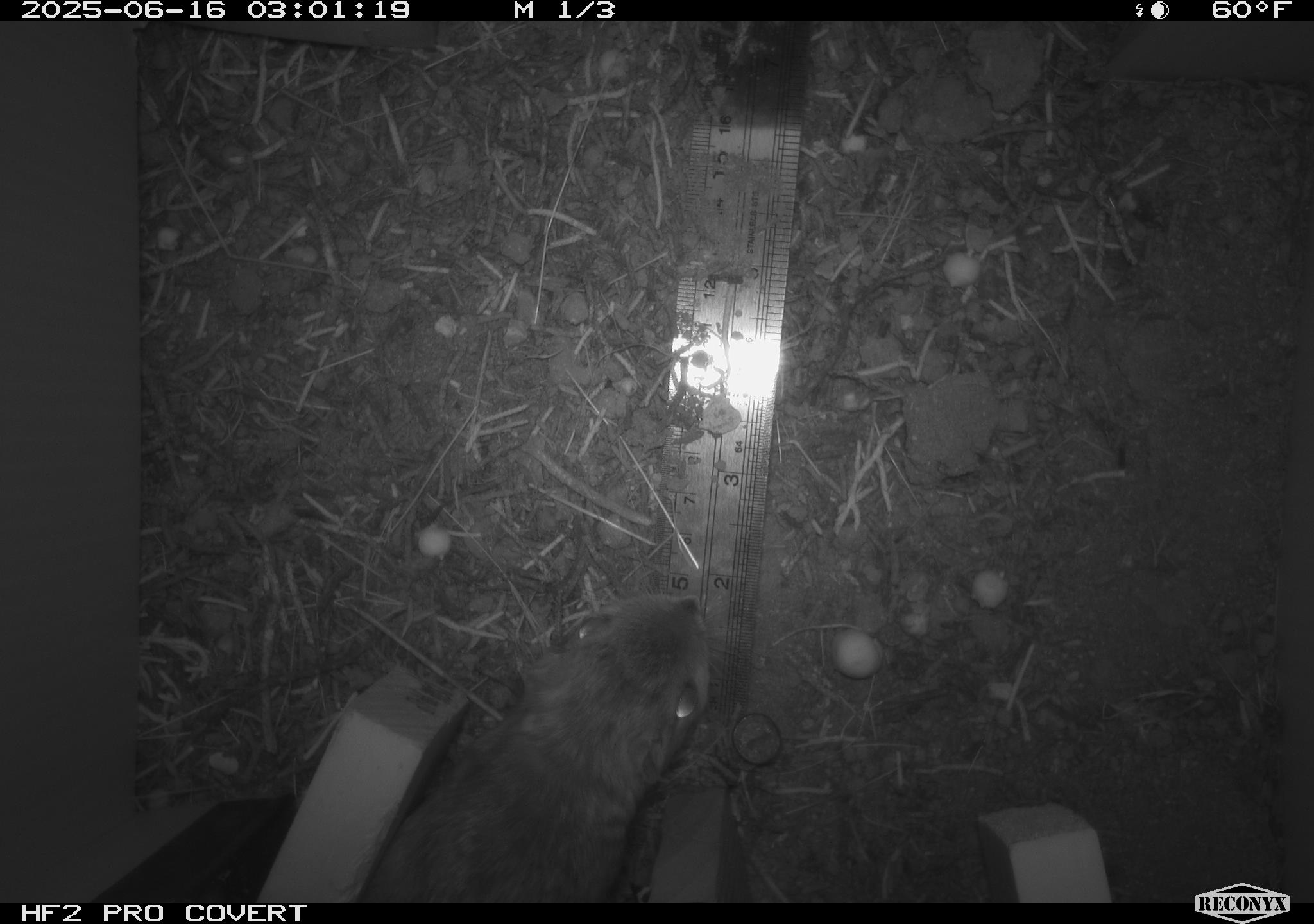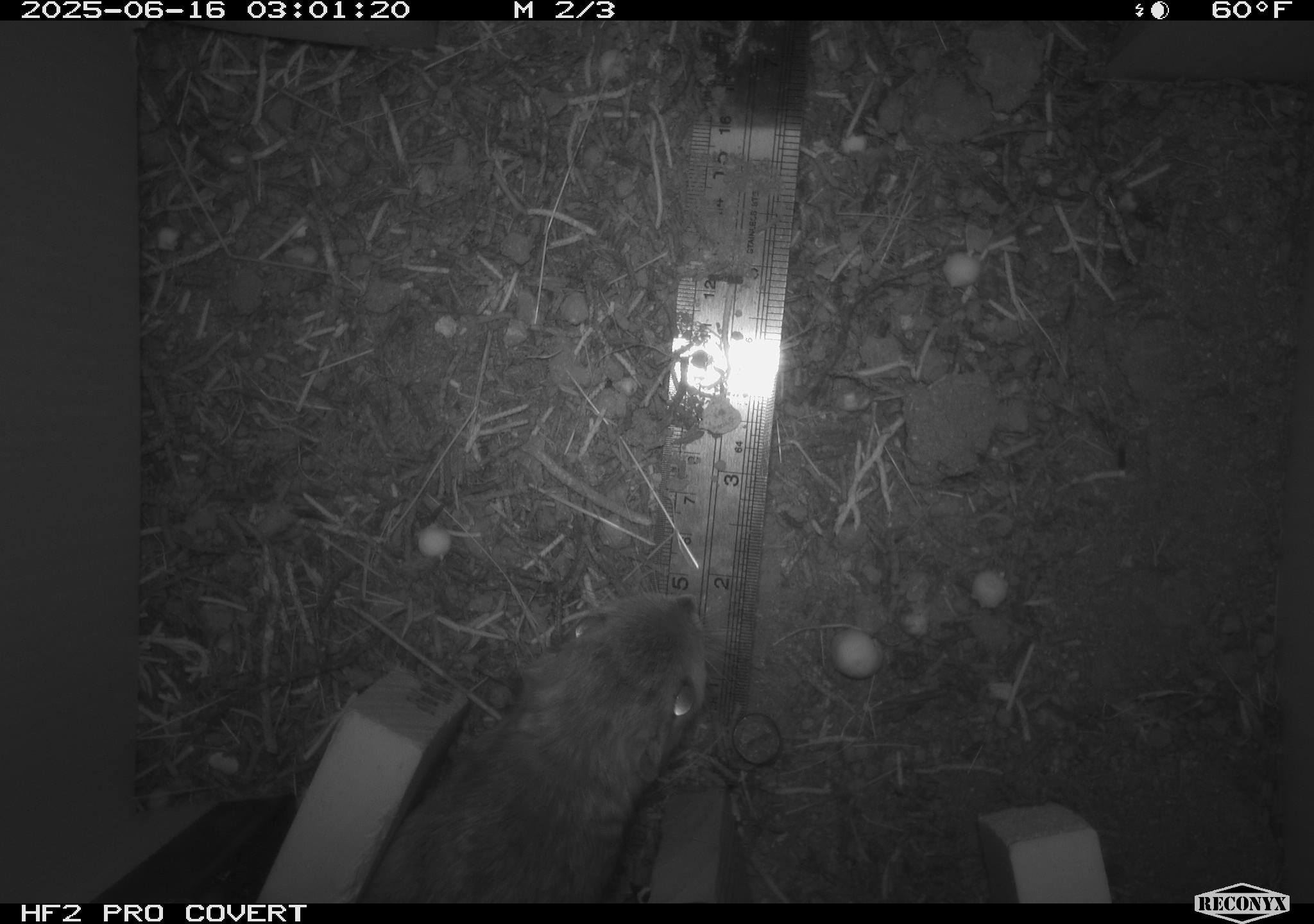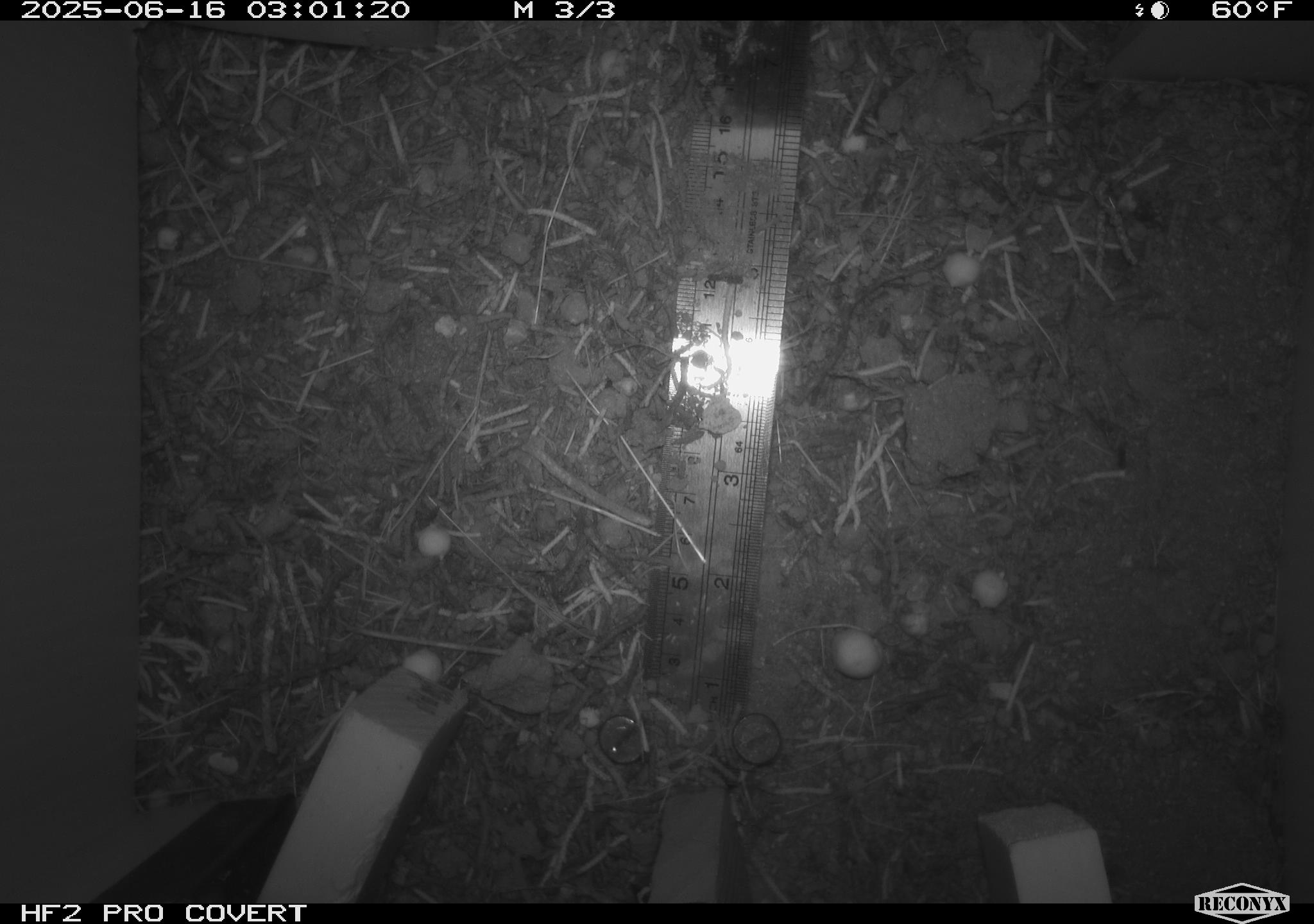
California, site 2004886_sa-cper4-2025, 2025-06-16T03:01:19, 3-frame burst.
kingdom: Animalia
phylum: Chordata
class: Mammalia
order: Rodentia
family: Heteromyidae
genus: Dipodomys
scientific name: Dipodomys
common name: kangaroo rats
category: dipodomys species